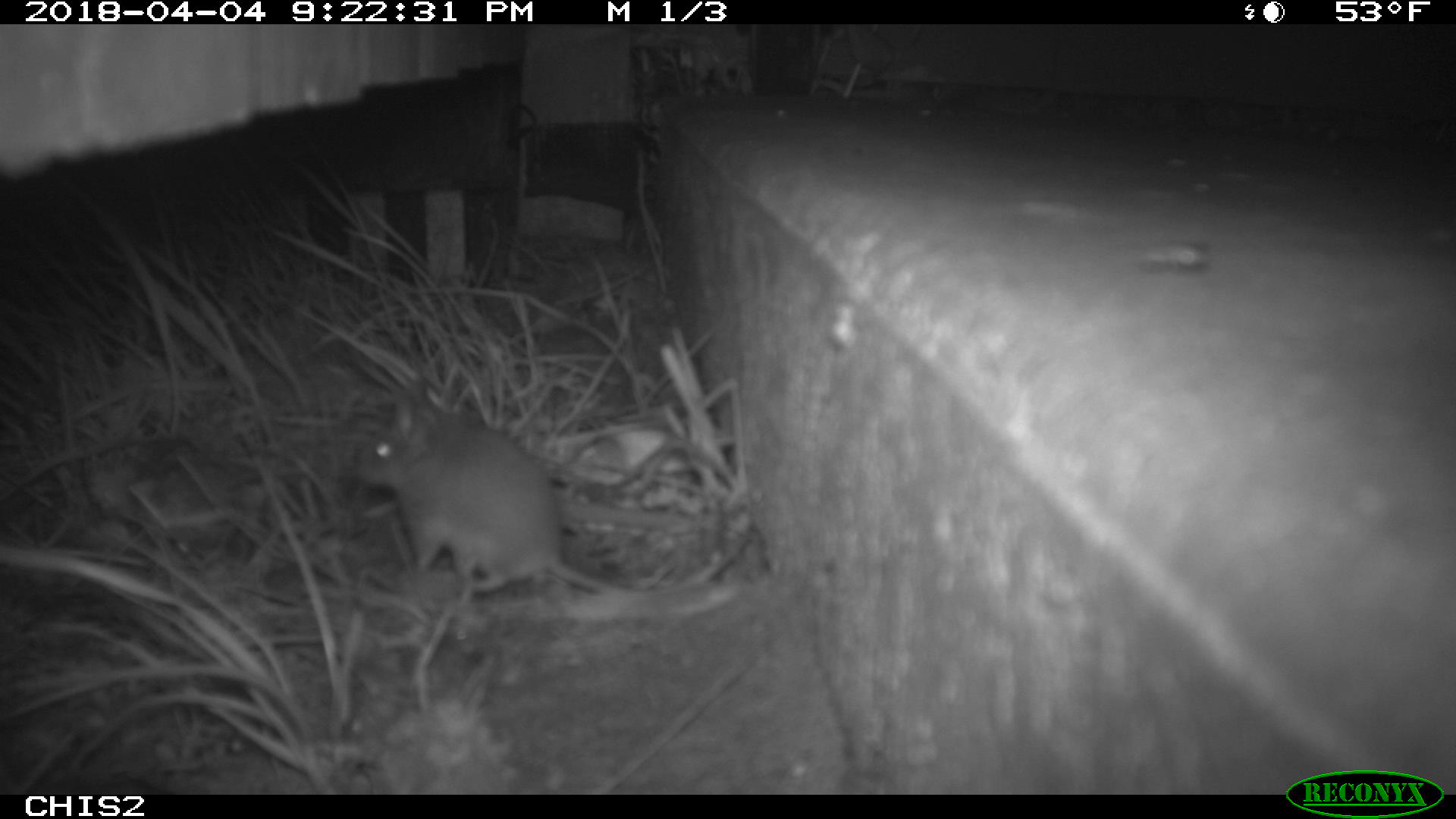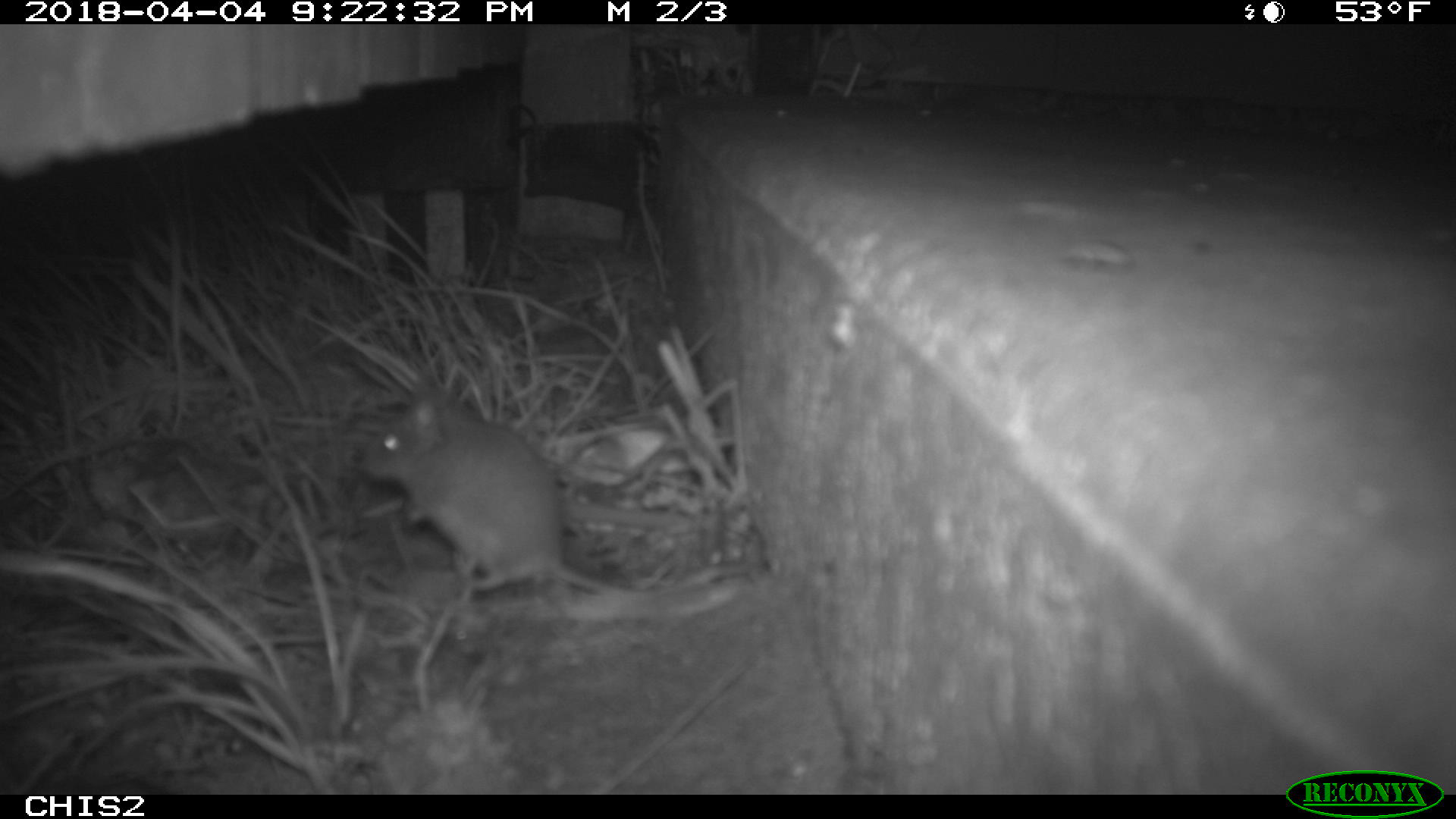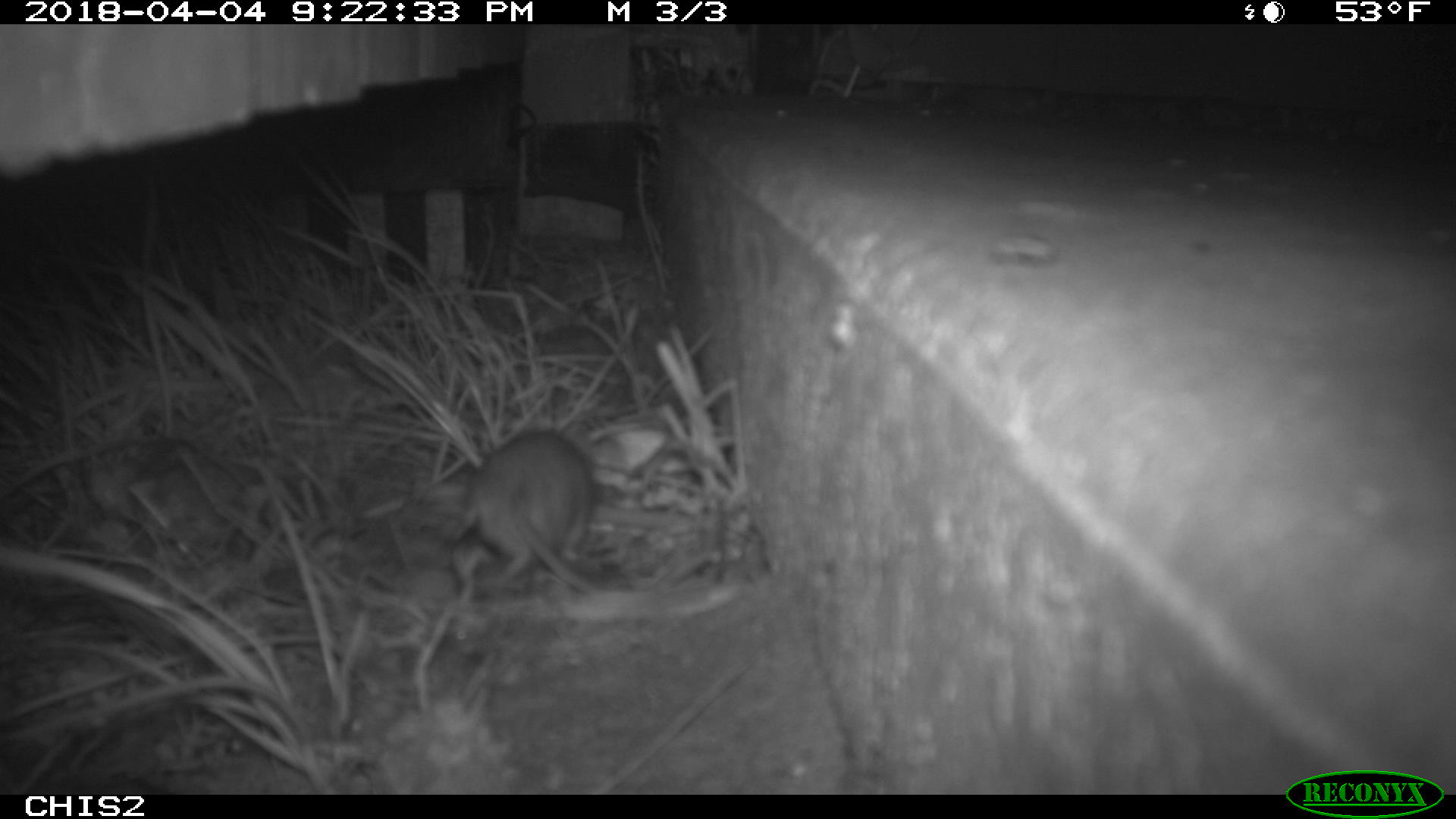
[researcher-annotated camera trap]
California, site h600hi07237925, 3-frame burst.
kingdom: Animalia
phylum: Chordata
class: Mammalia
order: Rodentia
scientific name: Rodentia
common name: rodent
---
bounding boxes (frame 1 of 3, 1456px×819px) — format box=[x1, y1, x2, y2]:
rodent: box=[350, 376, 752, 600]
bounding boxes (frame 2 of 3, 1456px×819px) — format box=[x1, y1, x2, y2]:
rodent: box=[356, 381, 748, 598]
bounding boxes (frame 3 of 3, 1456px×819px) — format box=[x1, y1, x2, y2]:
rodent: box=[450, 427, 607, 596]